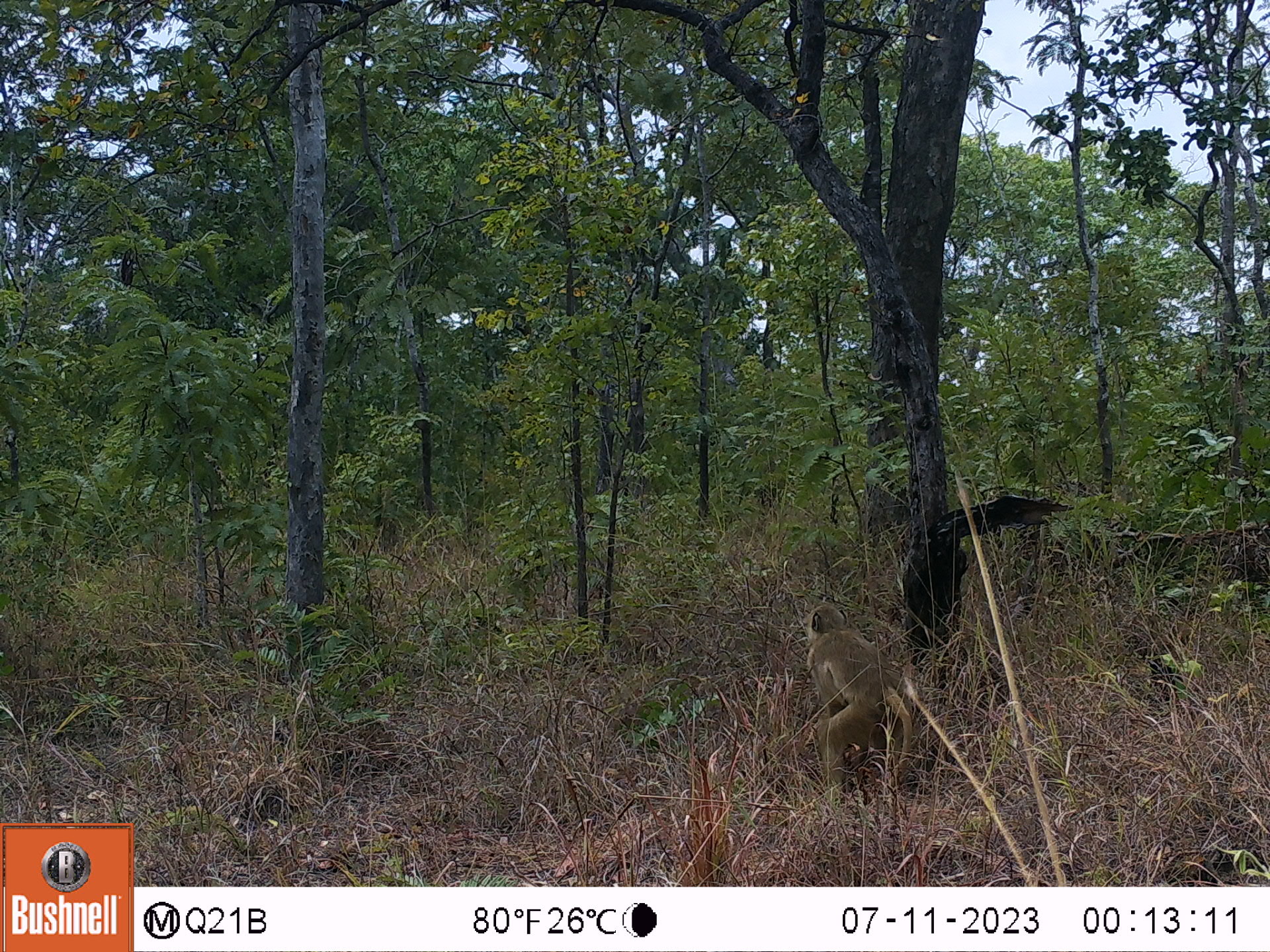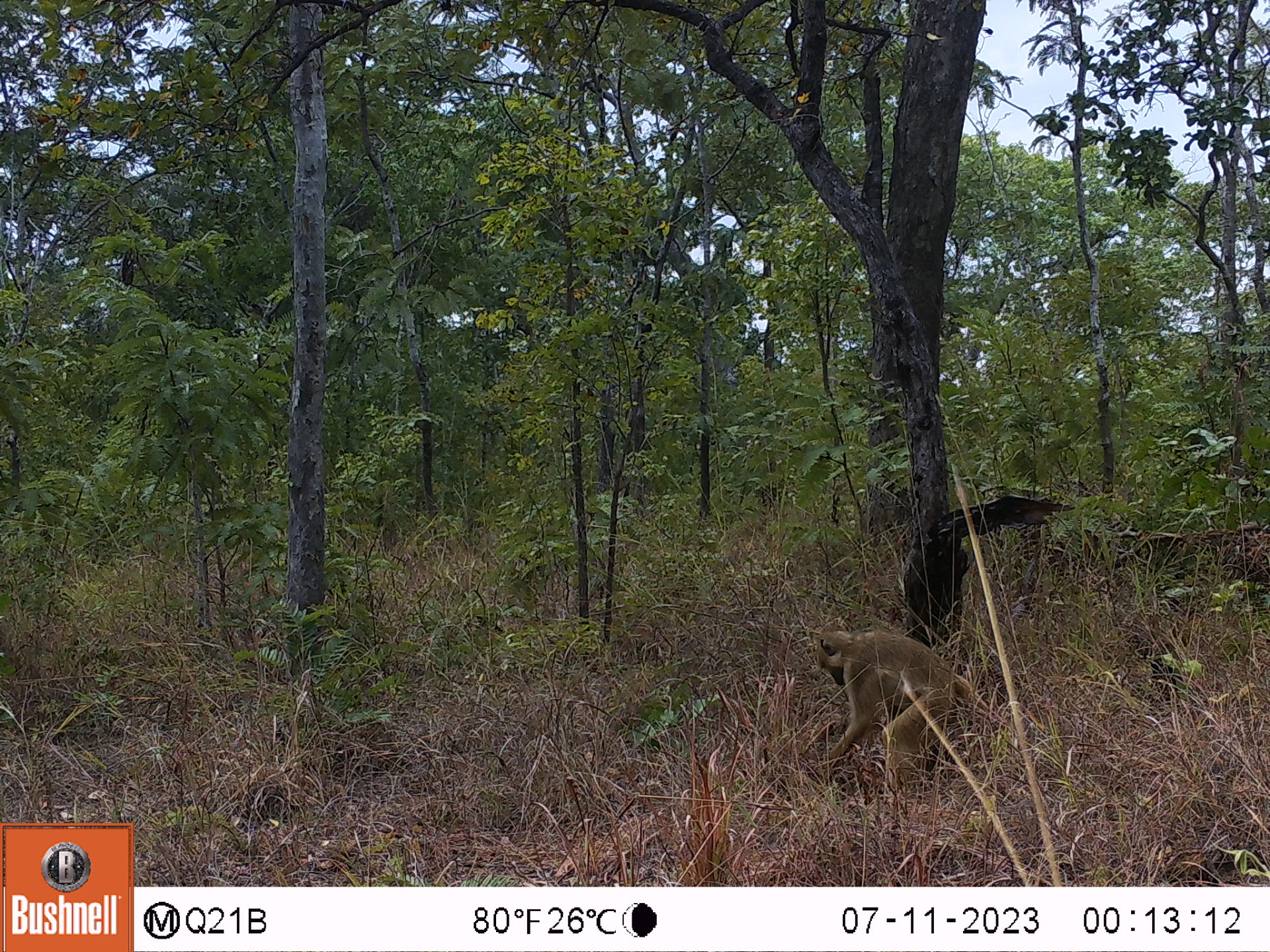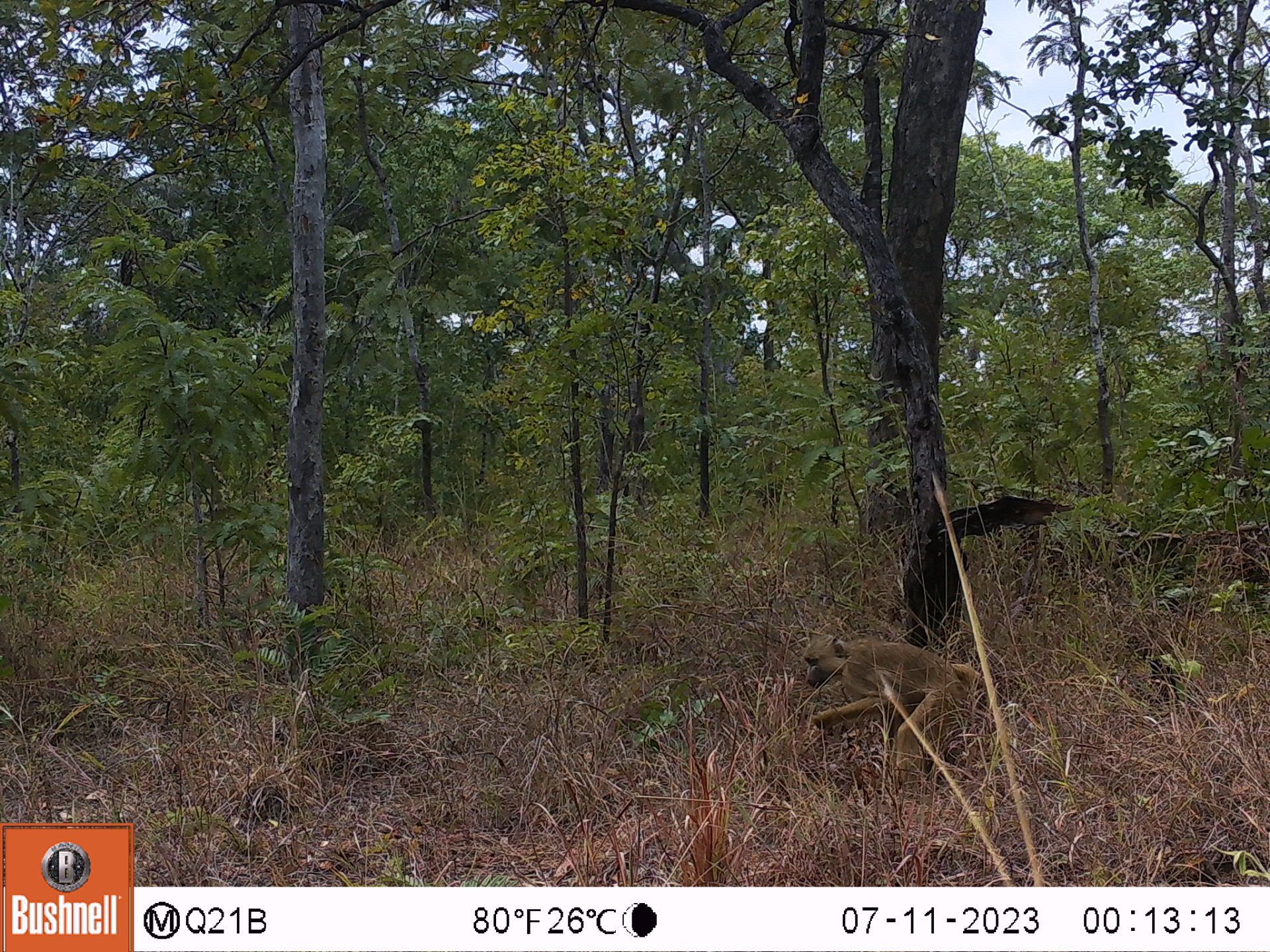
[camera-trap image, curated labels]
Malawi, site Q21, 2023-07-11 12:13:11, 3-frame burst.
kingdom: Animalia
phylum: Chordata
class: Mammalia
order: Primates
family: Cercopithecidae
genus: Papio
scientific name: Papio cynocephalus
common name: yellow baboon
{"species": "yellow baboon (Papio cynocephalus)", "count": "1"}